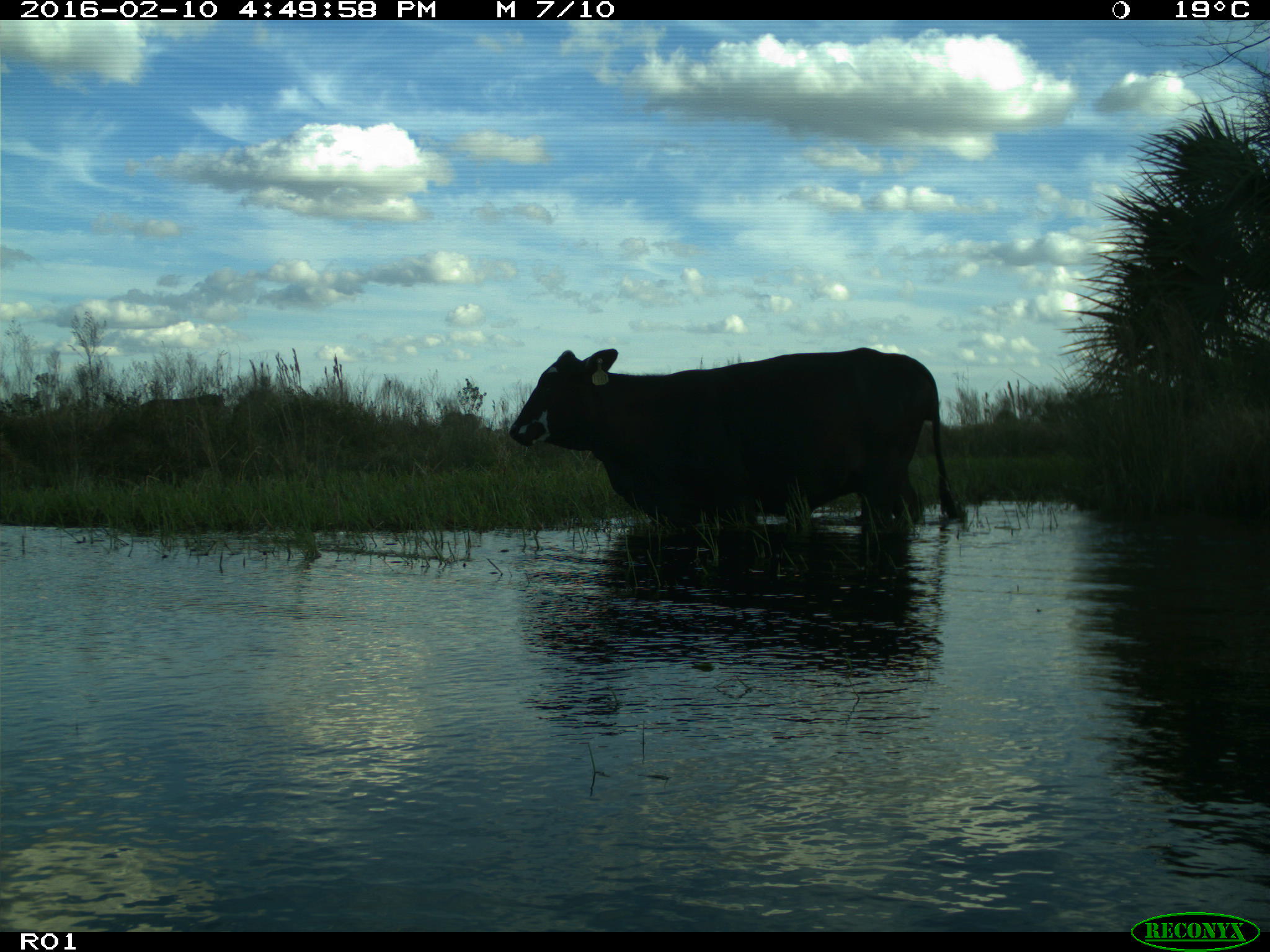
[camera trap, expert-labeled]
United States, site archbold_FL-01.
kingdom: Animalia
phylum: Chordata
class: Mammalia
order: Artiodactyla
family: Bovidae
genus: Bos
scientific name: Bos taurus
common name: domestic cow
Bos taurus (domestic cow).